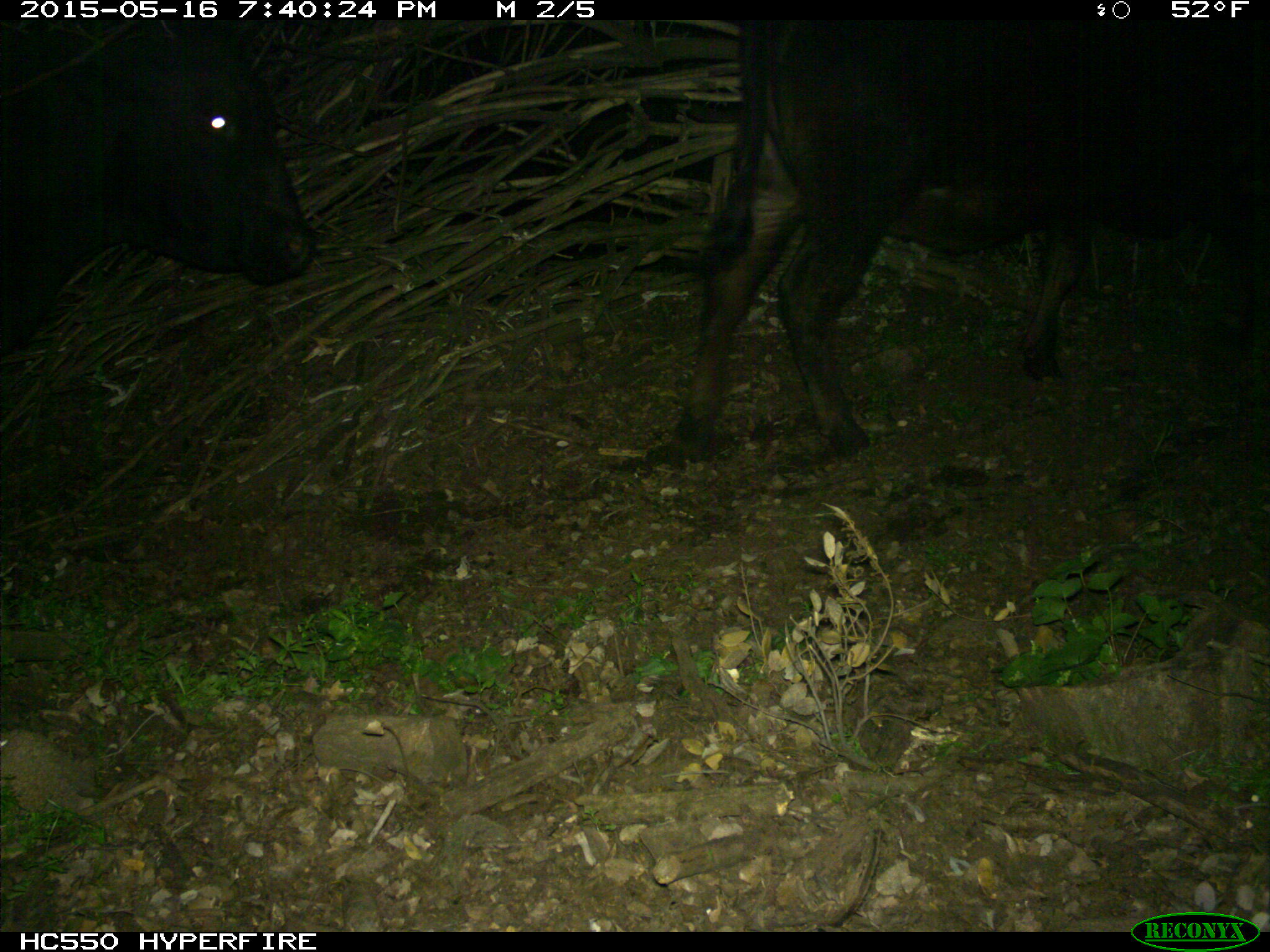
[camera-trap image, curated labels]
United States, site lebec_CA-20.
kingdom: Animalia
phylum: Chordata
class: Mammalia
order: Artiodactyla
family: Bovidae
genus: Bos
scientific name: Bos taurus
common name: domestic cow